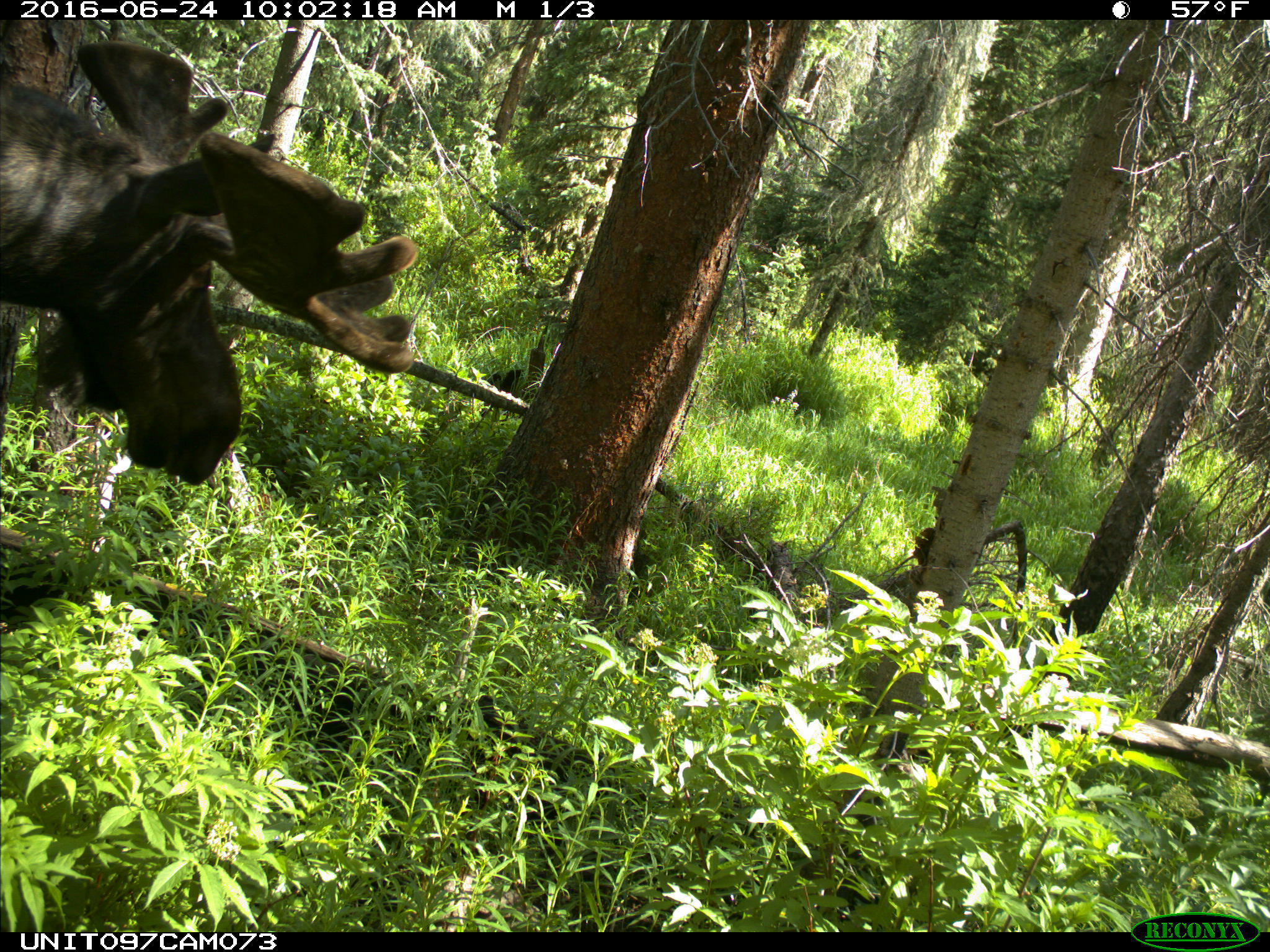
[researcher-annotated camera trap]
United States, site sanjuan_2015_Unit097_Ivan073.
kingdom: Animalia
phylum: Chordata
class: Mammalia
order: Artiodactyla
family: Cervidae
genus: Alces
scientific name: Alces alces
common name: moose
Alces alces (moose).